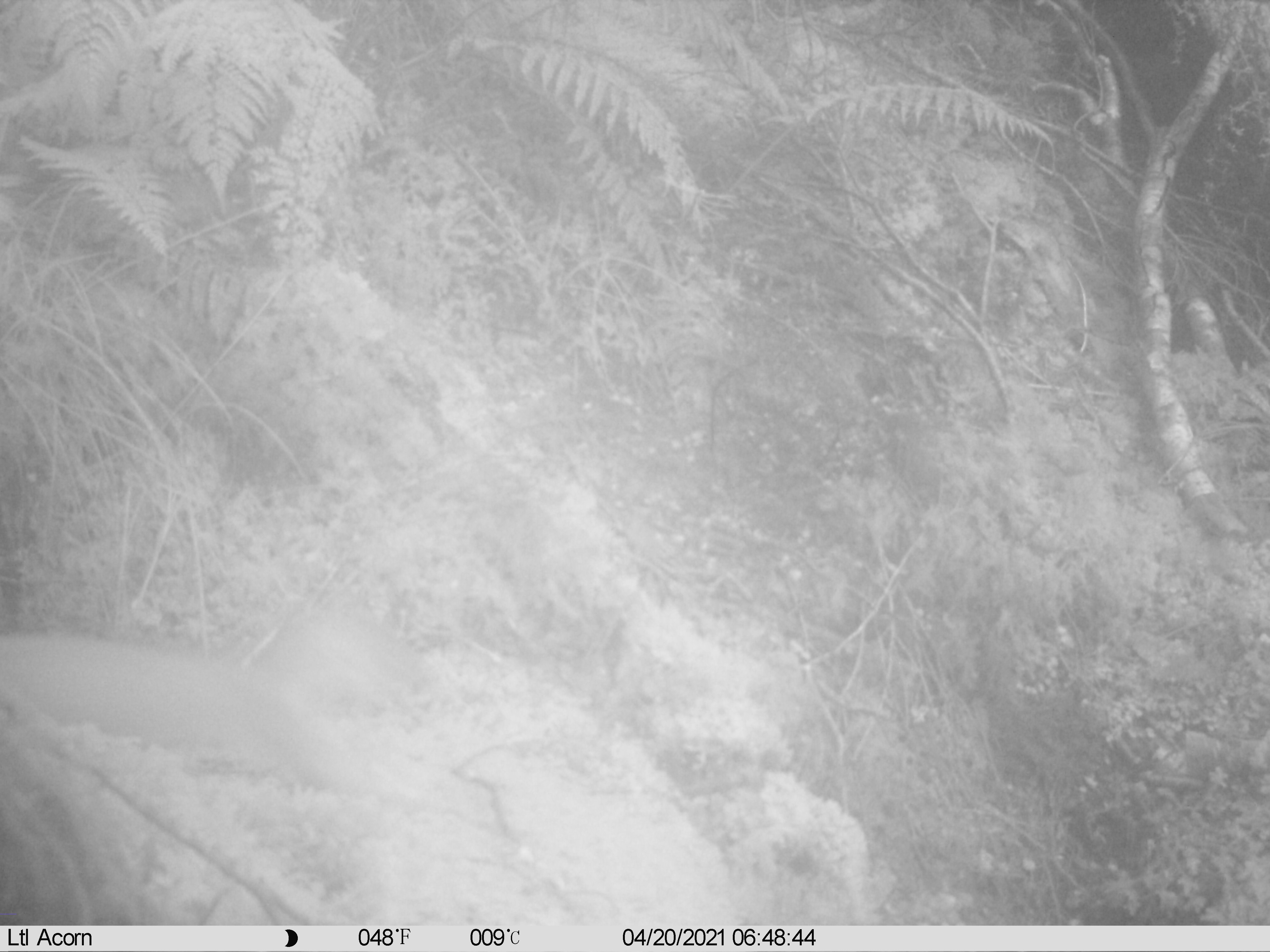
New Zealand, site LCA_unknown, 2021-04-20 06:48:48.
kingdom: Animalia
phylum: Chordata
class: Mammalia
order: Carnivora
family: Mustelidae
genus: Mustela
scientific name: Mustela erminea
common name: stoat